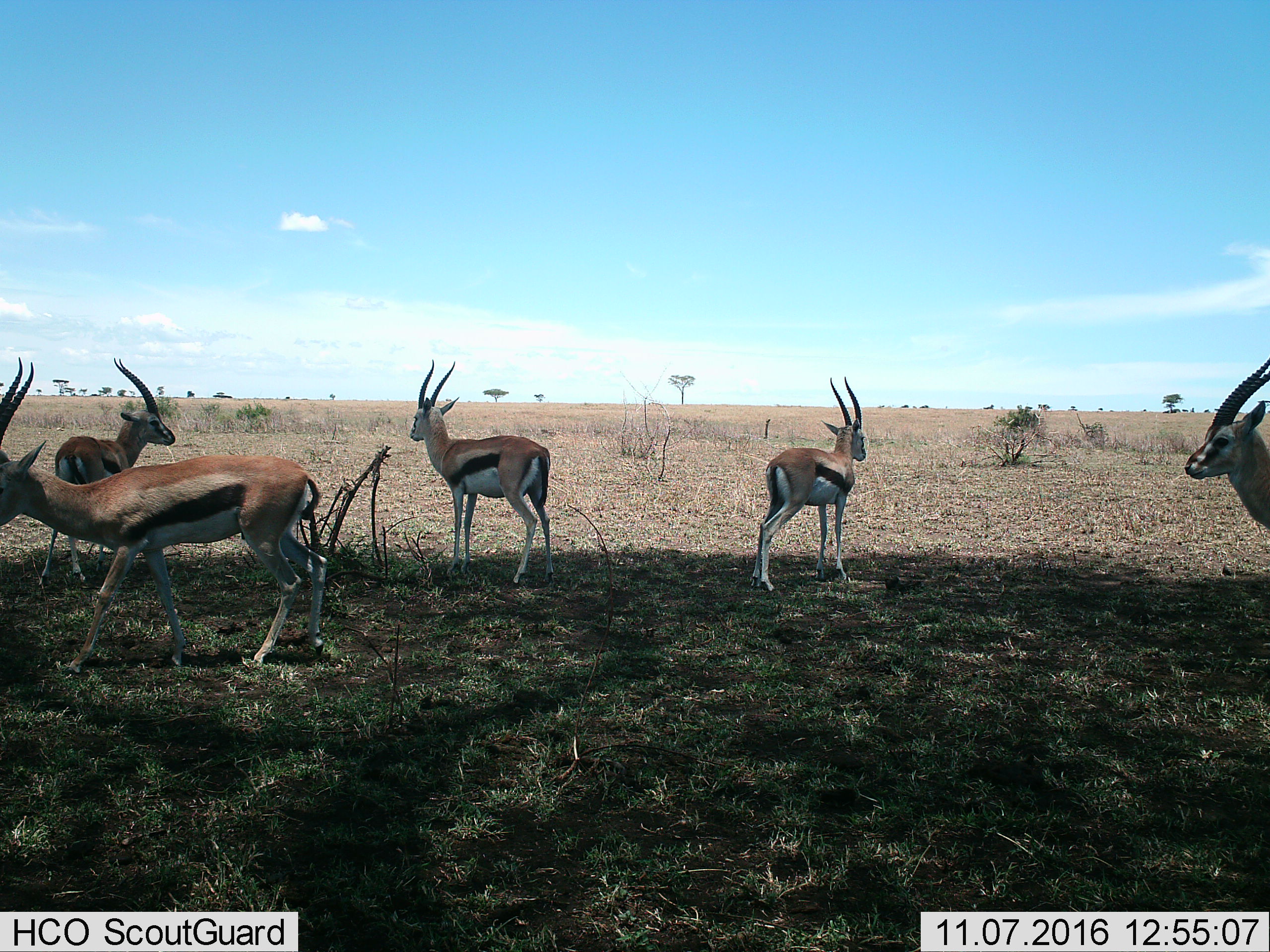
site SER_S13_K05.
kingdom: Animalia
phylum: Chordata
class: Mammalia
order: Artiodactyla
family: Bovidae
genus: Eudorcas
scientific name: Eudorcas thomsonii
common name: thomson's gazelle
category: gazellethomsons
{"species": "gazellethomsons (thomson's gazelle) (Eudorcas thomsonii)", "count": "5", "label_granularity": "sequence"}